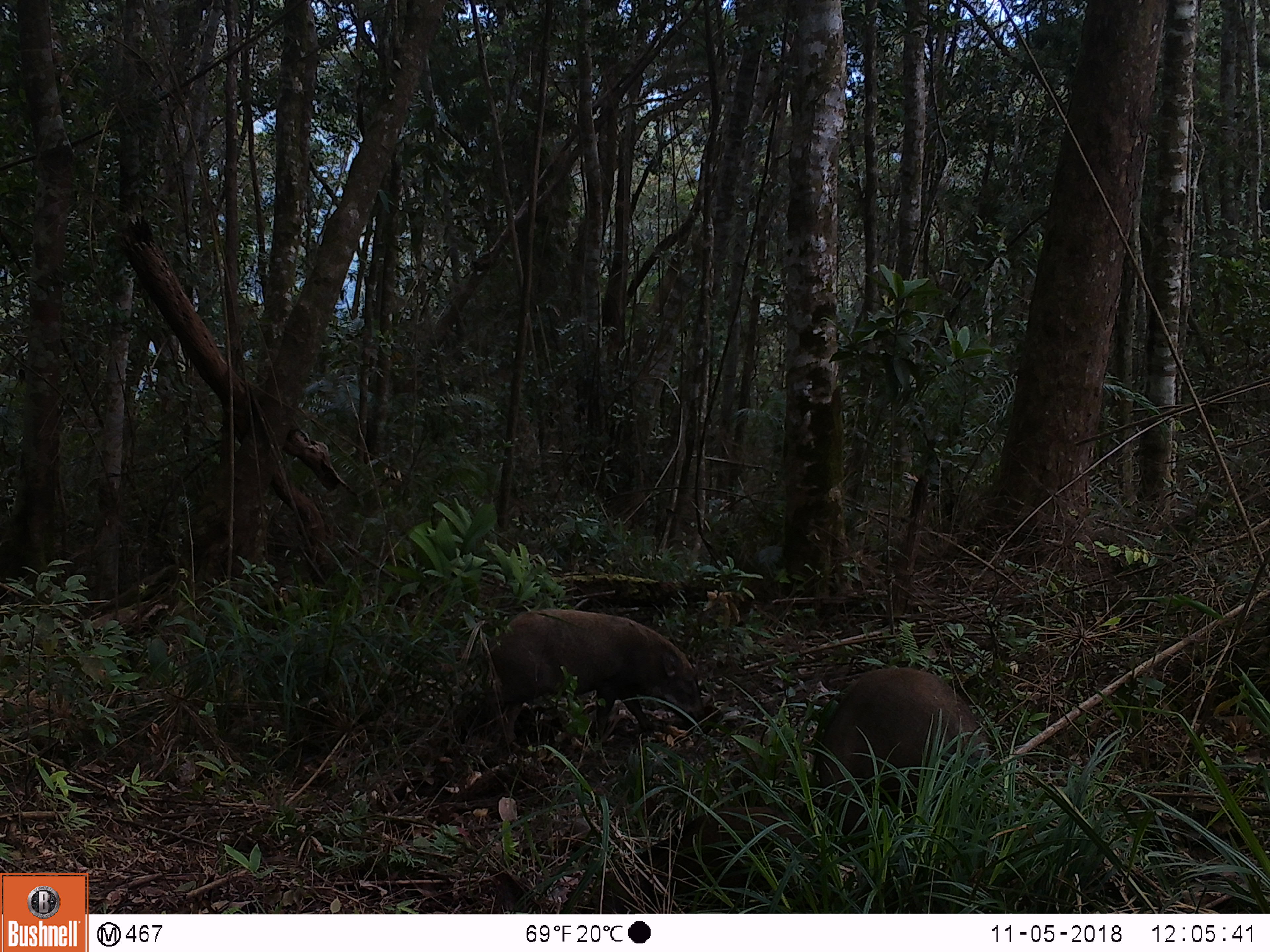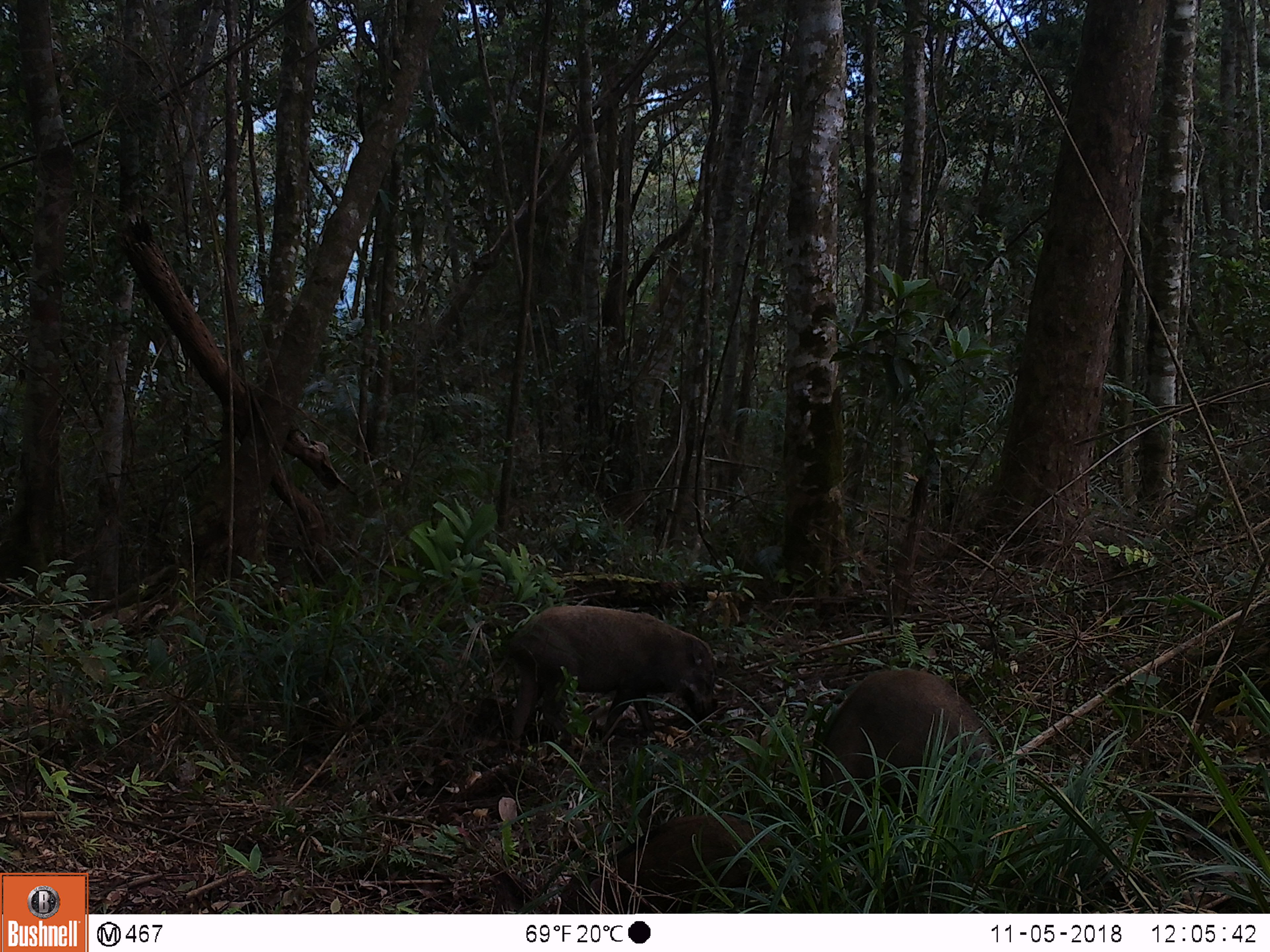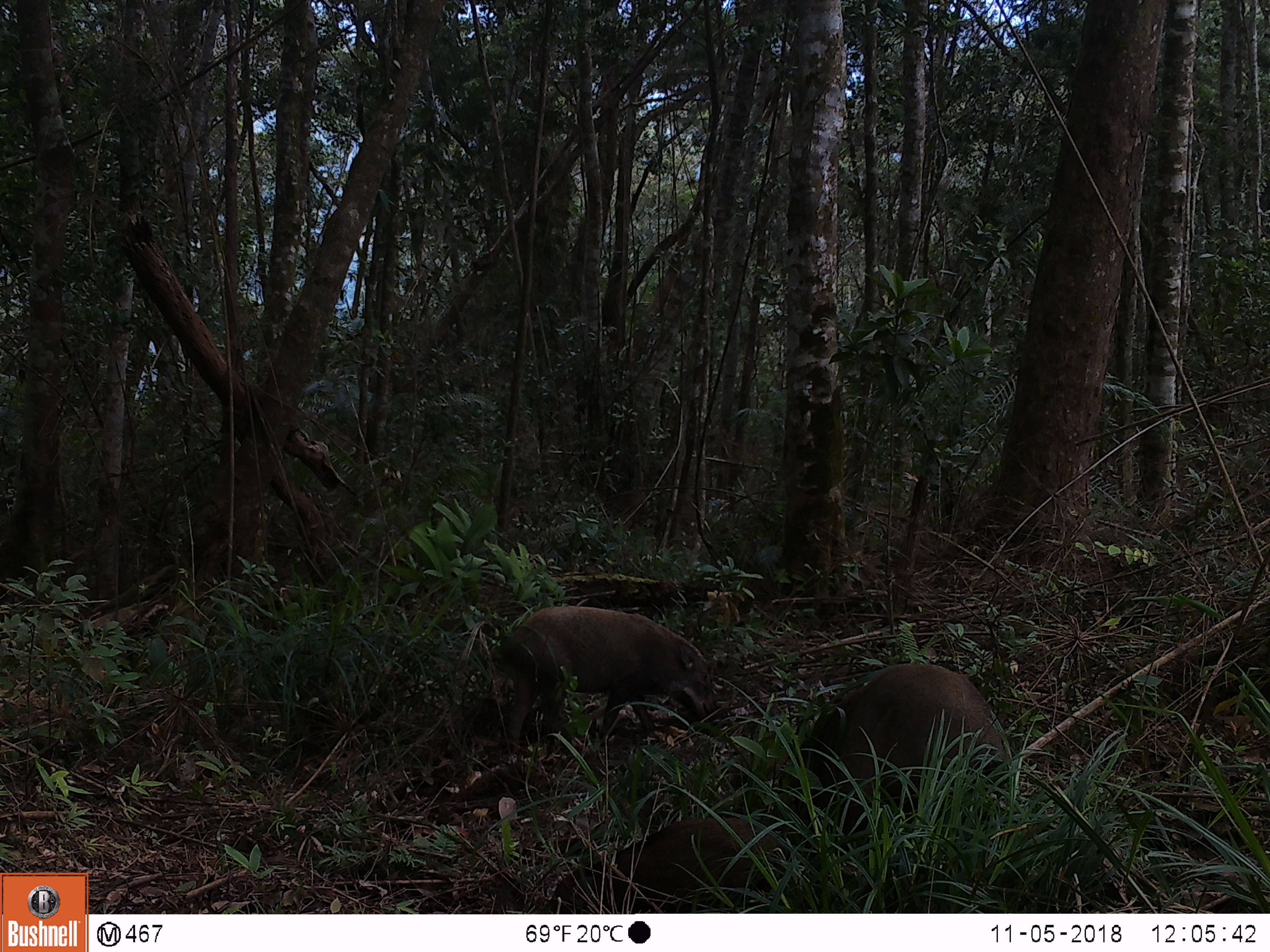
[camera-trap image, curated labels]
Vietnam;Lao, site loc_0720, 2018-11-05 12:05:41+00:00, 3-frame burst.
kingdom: Animalia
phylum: Chordata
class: Mammalia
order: Artiodactyla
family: Suidae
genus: Sus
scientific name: Sus scrofa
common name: eurasian wild pig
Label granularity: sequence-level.